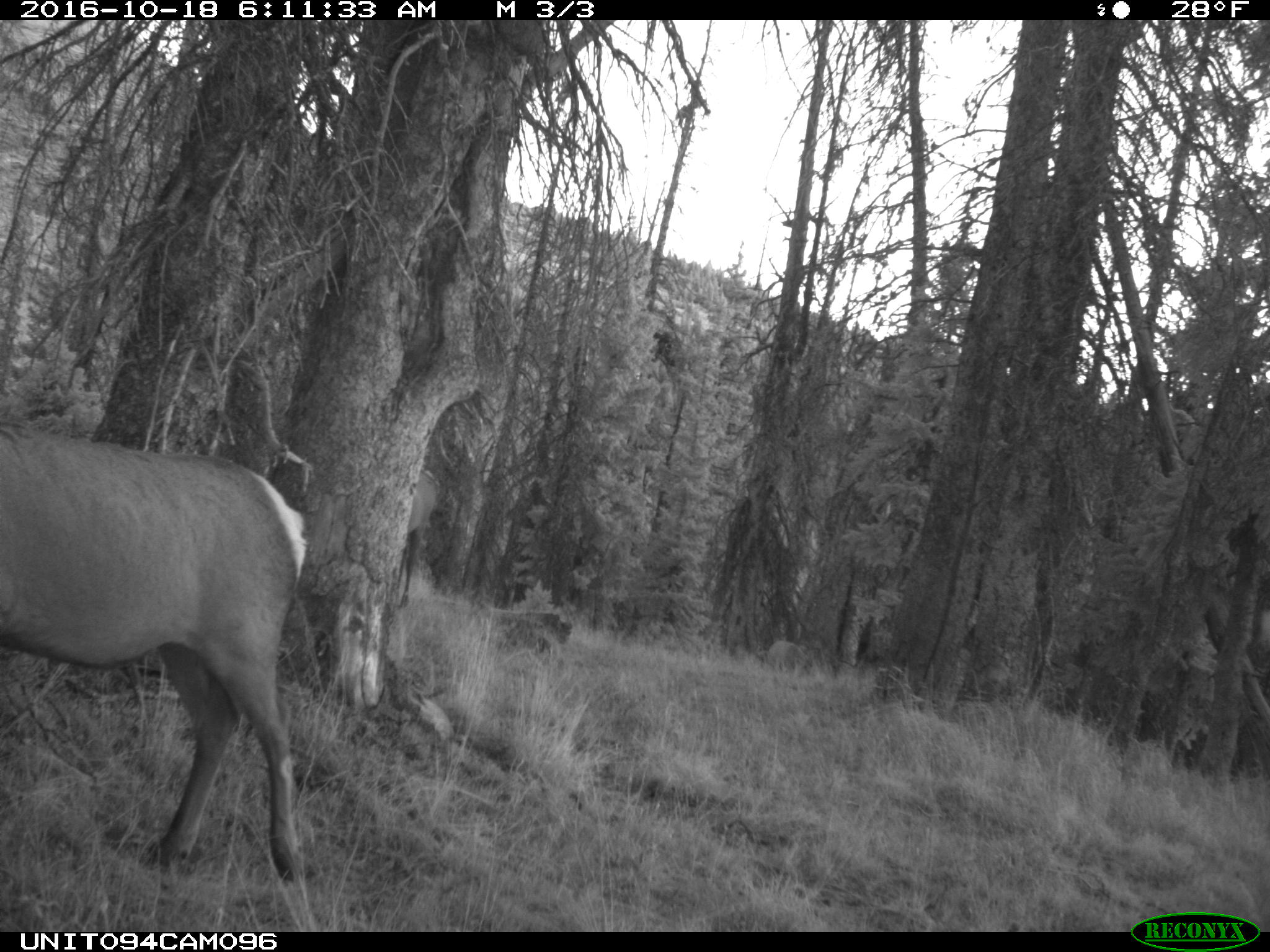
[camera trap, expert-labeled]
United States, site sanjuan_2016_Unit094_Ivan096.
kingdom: Animalia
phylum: Chordata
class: Mammalia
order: Artiodactyla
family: Cervidae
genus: Cervus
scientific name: Cervus elaphus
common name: red deer